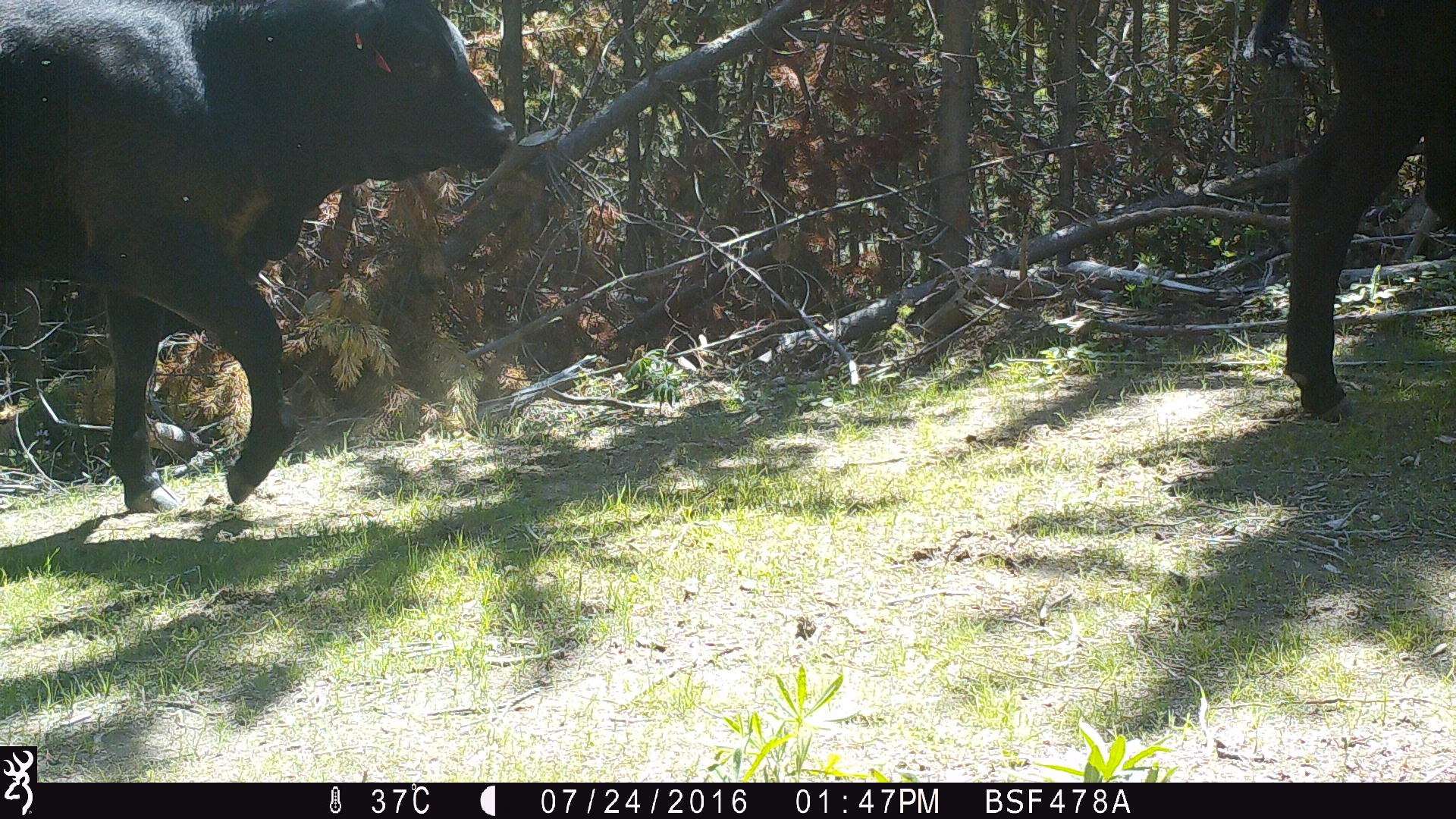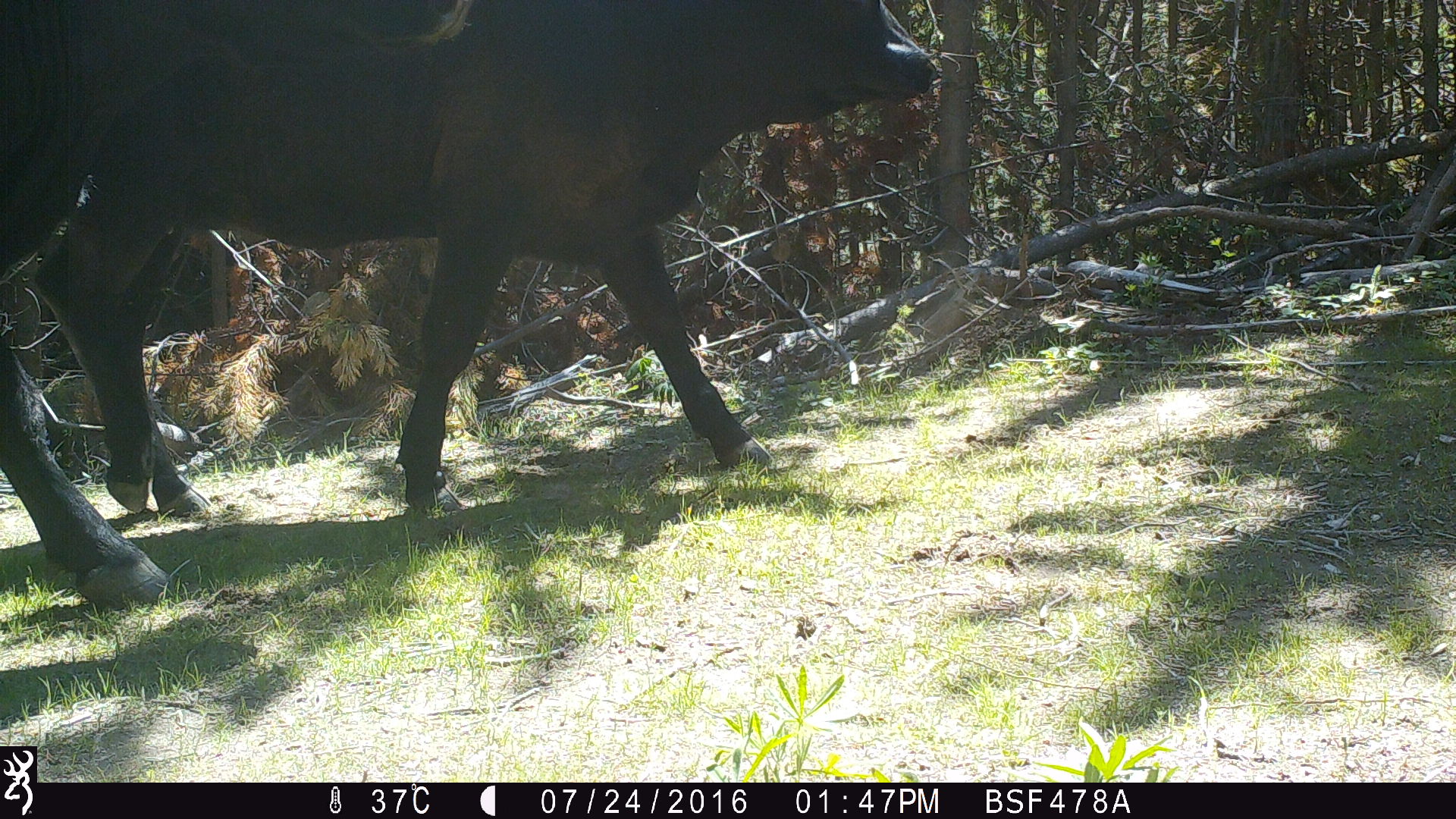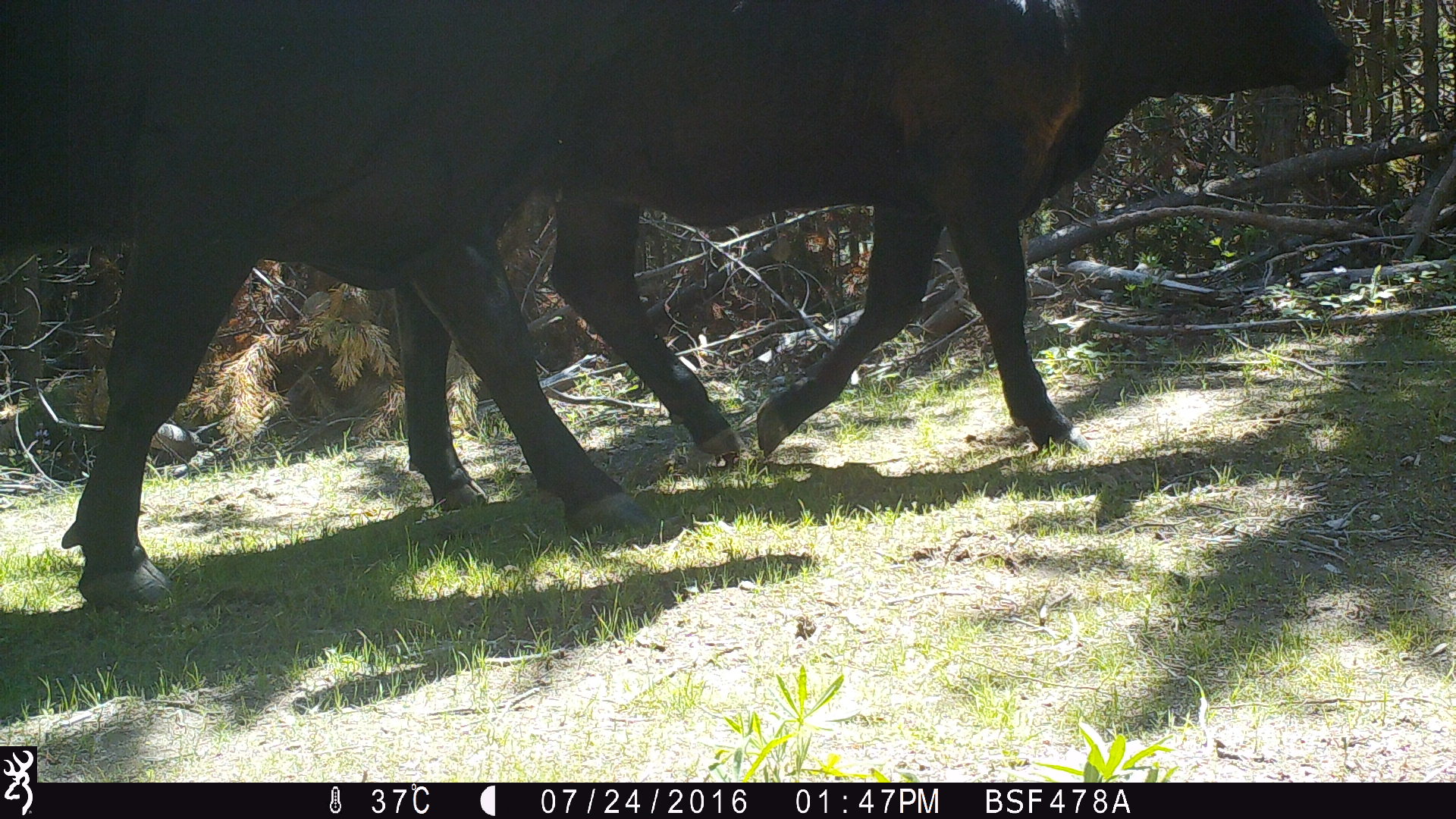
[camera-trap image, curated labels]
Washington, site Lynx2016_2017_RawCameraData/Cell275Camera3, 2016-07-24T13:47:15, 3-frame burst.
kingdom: Animalia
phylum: Chordata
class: Mammalia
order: Artiodactyla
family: Bovidae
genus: Bos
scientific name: Bos taurus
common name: domestic cattle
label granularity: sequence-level